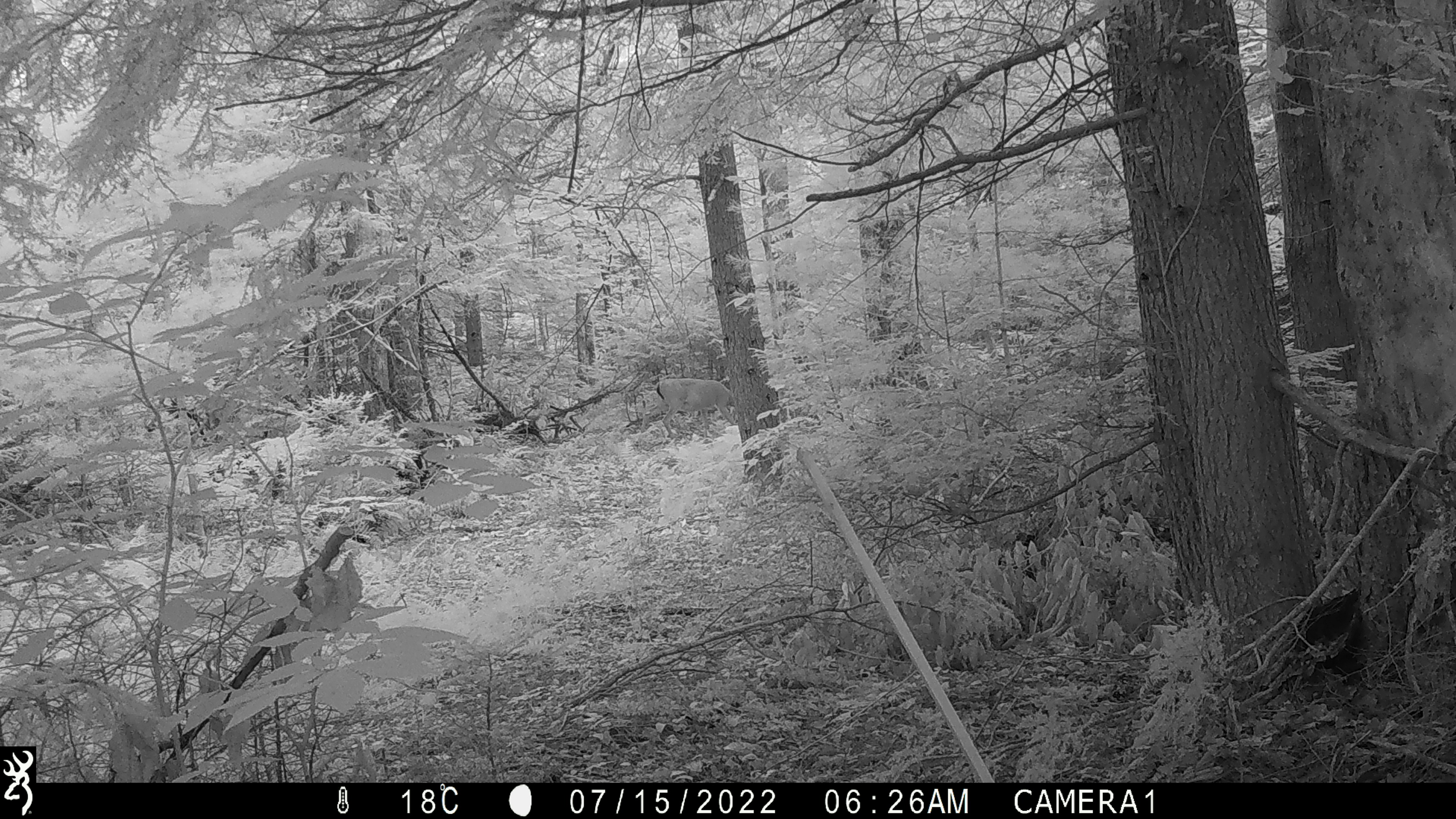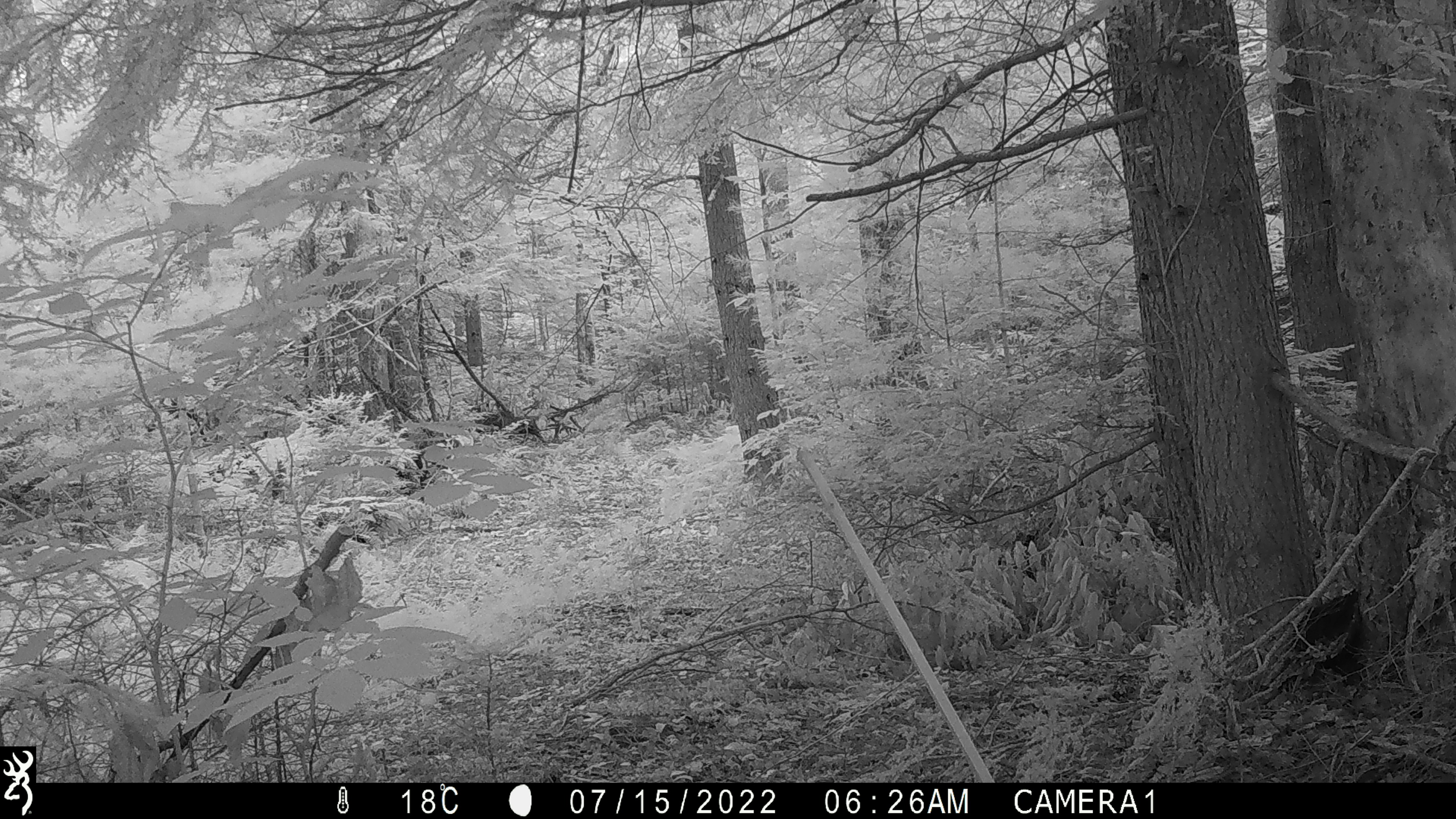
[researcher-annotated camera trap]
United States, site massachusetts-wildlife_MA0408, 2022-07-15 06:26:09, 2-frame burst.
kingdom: Animalia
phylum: Chordata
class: Mammalia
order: Artiodactyla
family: Cervidae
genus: Odocoileus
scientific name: Odocoileus virginianus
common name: white-tailed deer